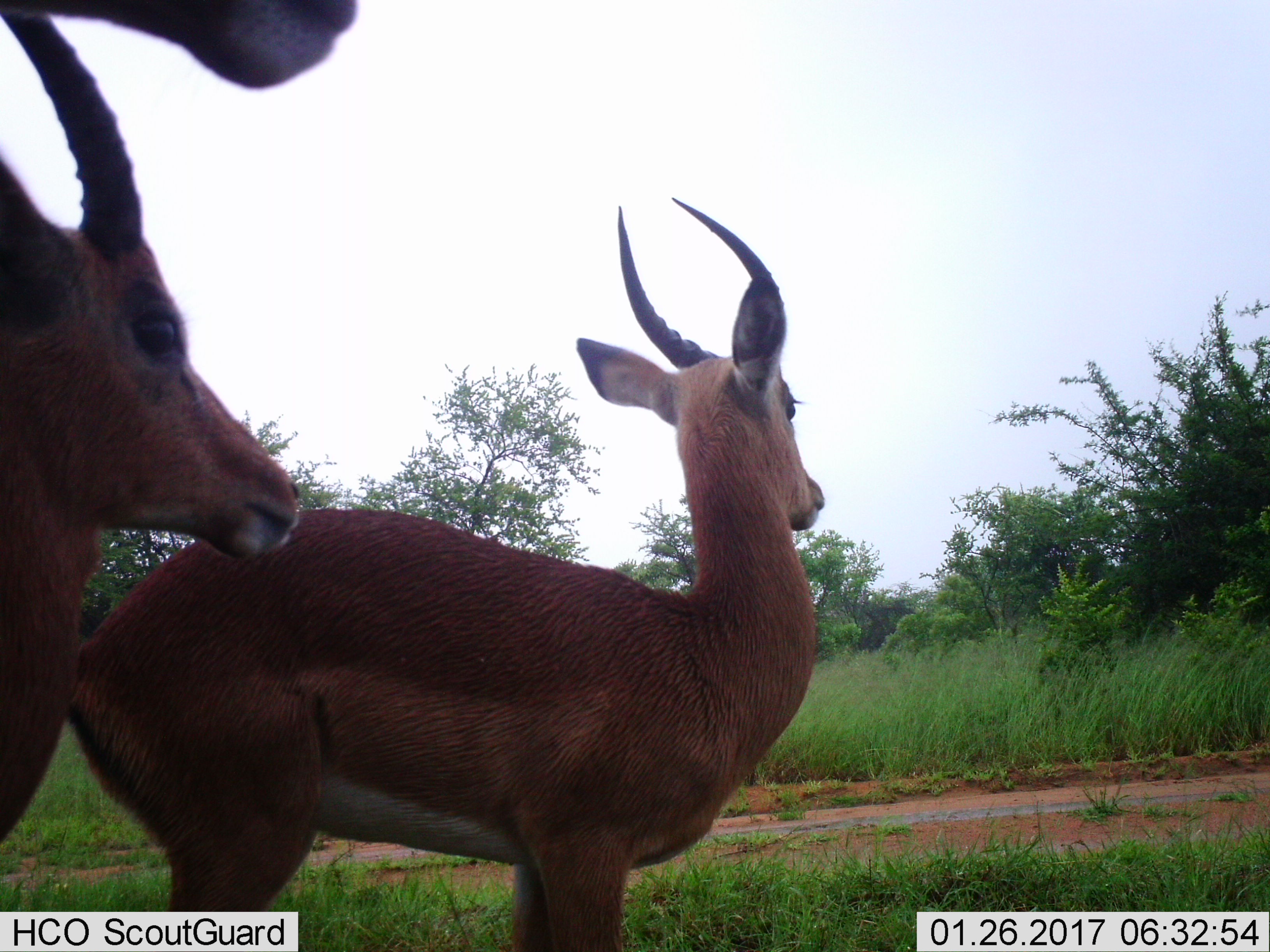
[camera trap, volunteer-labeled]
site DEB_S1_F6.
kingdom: Animalia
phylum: Chordata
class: Mammalia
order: Artiodactyla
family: Bovidae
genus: Aepyceros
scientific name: Aepyceros melampus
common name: impala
Impala (Aepyceros melampus), count 2. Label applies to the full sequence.